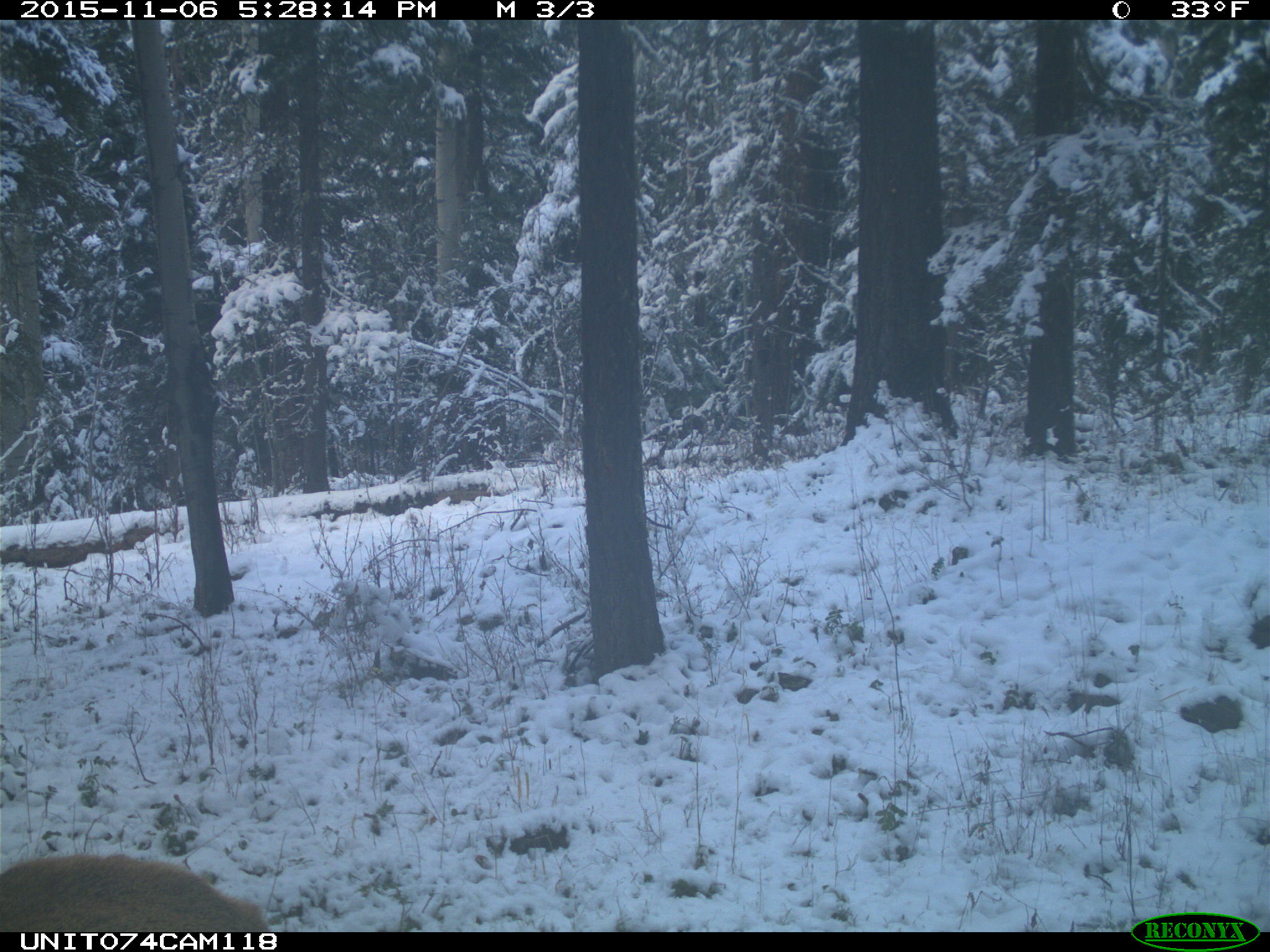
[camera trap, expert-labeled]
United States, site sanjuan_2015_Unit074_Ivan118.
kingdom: Animalia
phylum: Chordata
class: Mammalia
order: Artiodactyla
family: Cervidae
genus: Cervus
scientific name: Cervus elaphus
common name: red deer